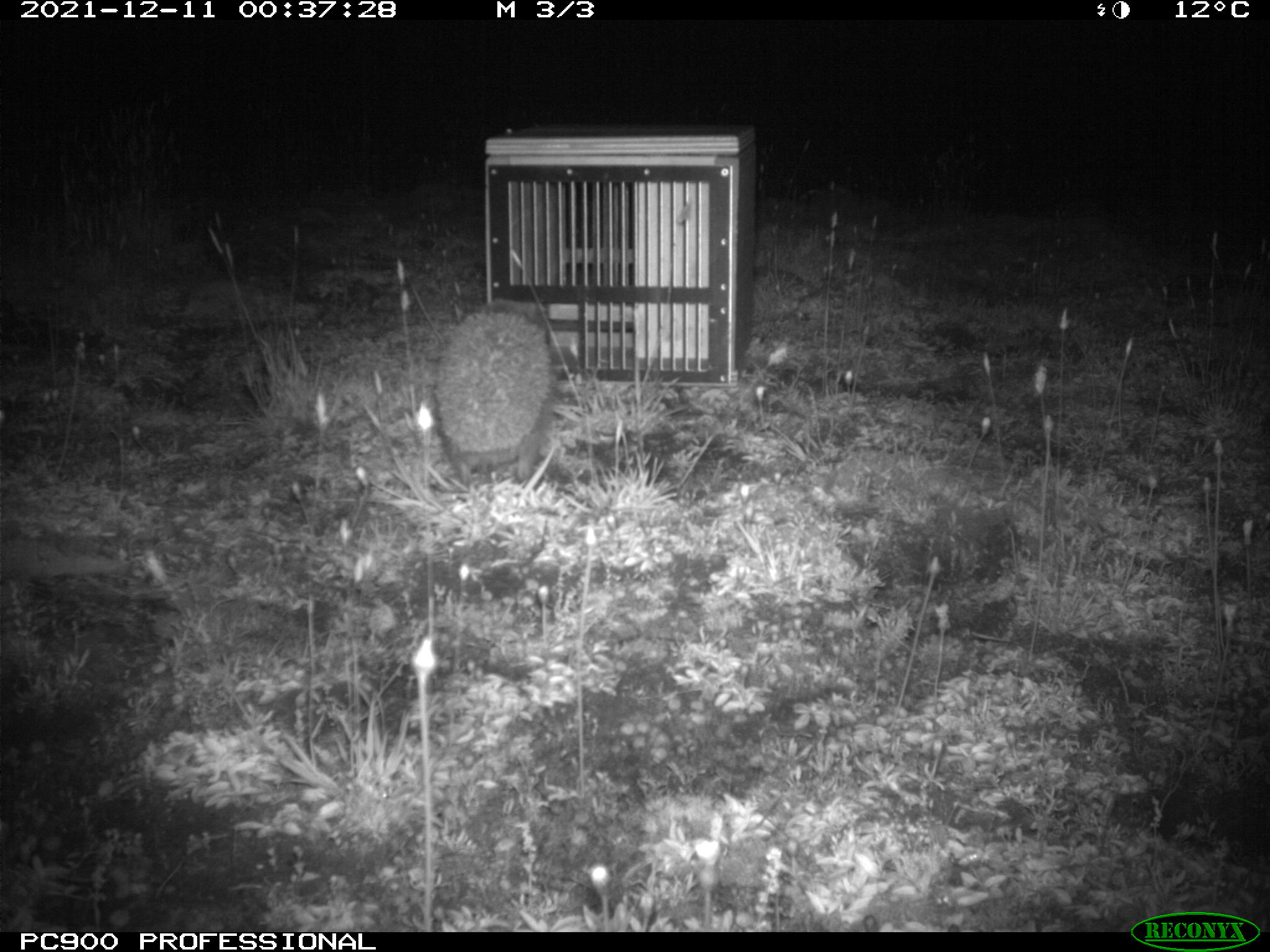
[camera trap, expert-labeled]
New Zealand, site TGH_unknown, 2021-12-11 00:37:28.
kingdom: Animalia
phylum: Chordata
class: Mammalia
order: Eulipotyphla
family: Erinaceidae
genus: Erinaceus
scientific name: Erinaceus europaeus europaeus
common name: european hedgehog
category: hedgehog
Hedgehog (european hedgehog) (Erinaceus europaeus europaeus).